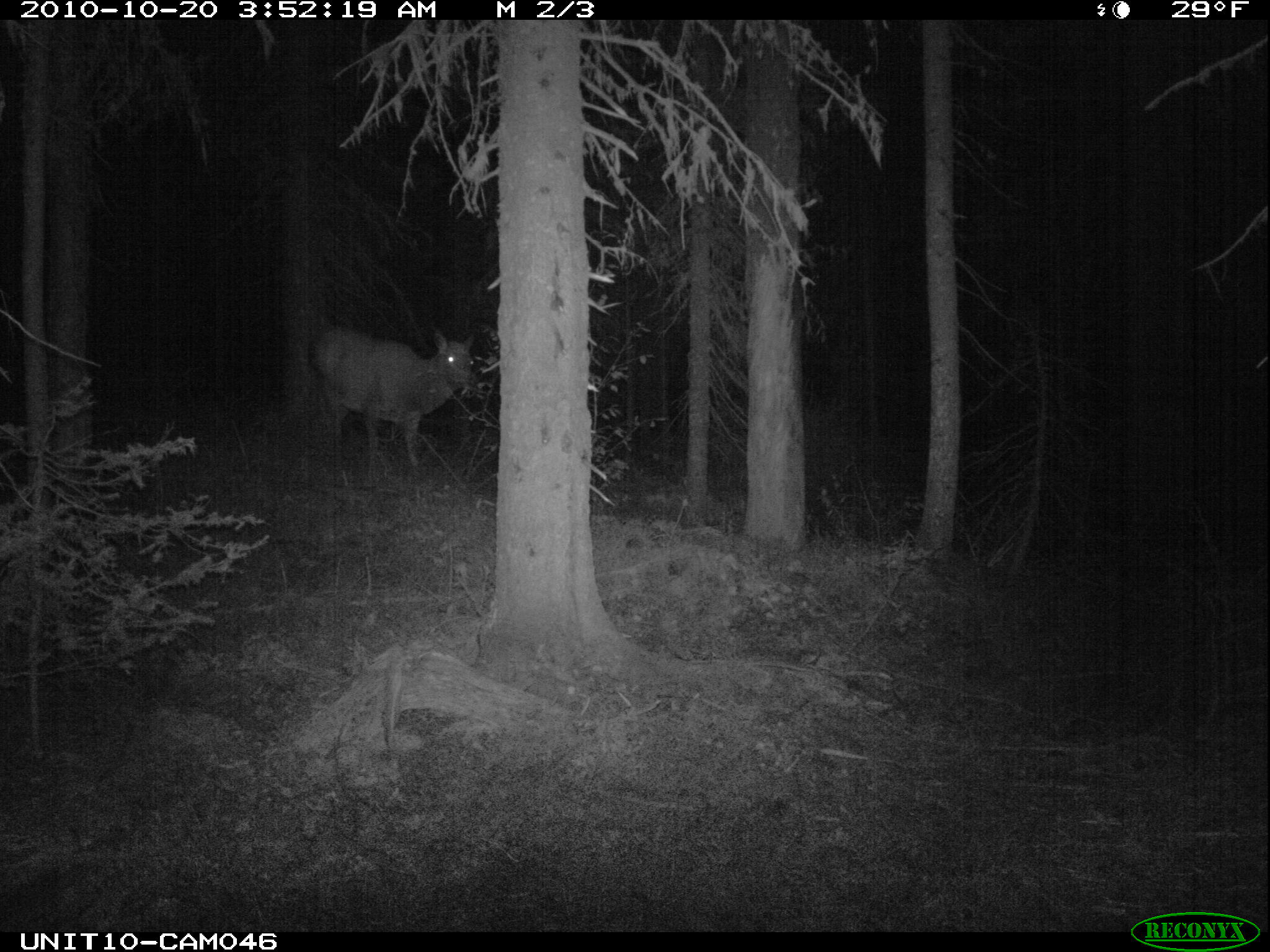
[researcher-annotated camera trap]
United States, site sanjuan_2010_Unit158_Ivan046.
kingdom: Animalia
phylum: Chordata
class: Mammalia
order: Artiodactyla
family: Cervidae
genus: Cervus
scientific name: Cervus elaphus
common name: red deer